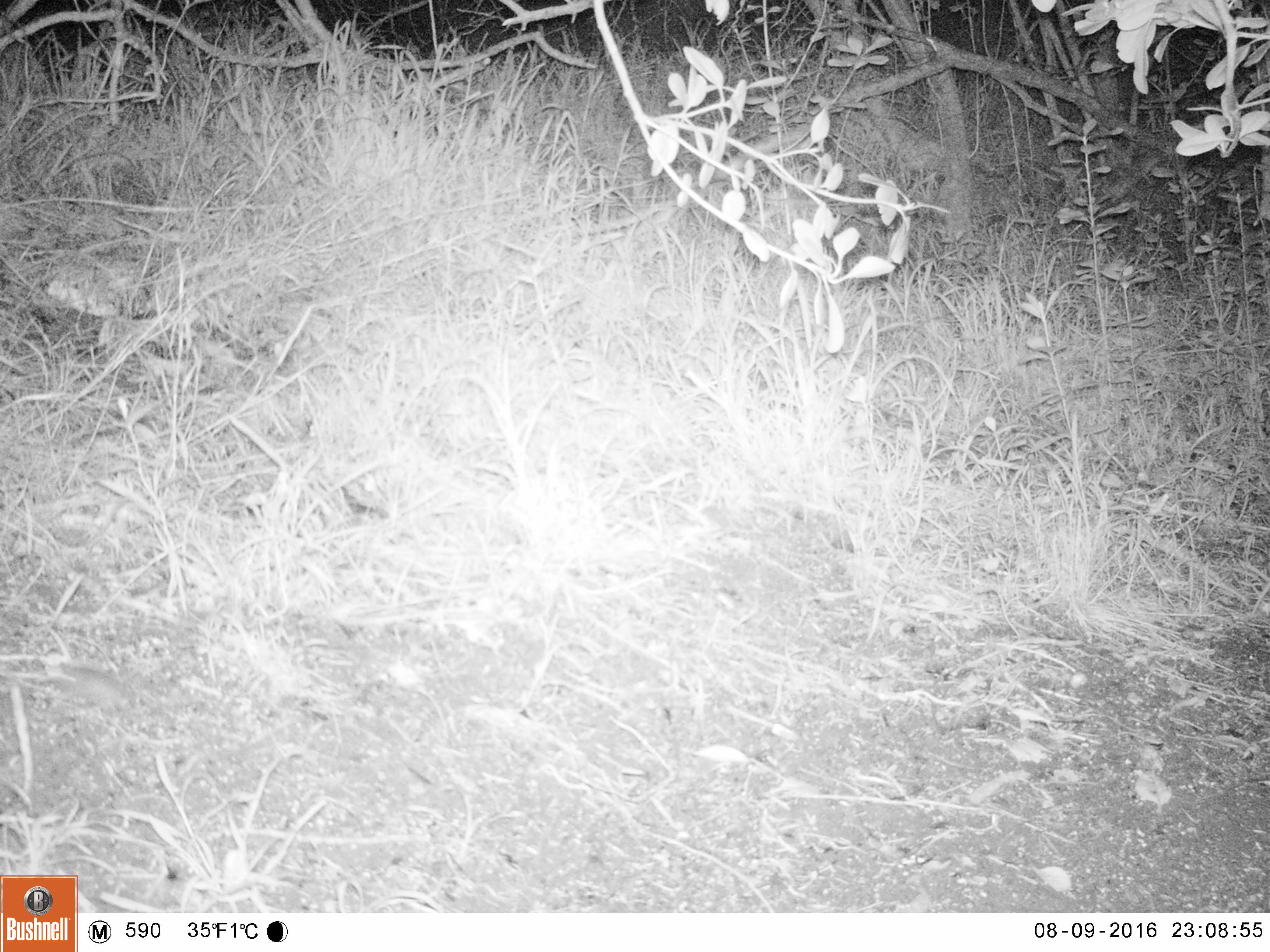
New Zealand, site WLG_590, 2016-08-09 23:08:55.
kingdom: Animalia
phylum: Chordata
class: Mammalia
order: Rodentia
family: Muridae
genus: Mus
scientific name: Mus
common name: mouse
Mouse (Mus).